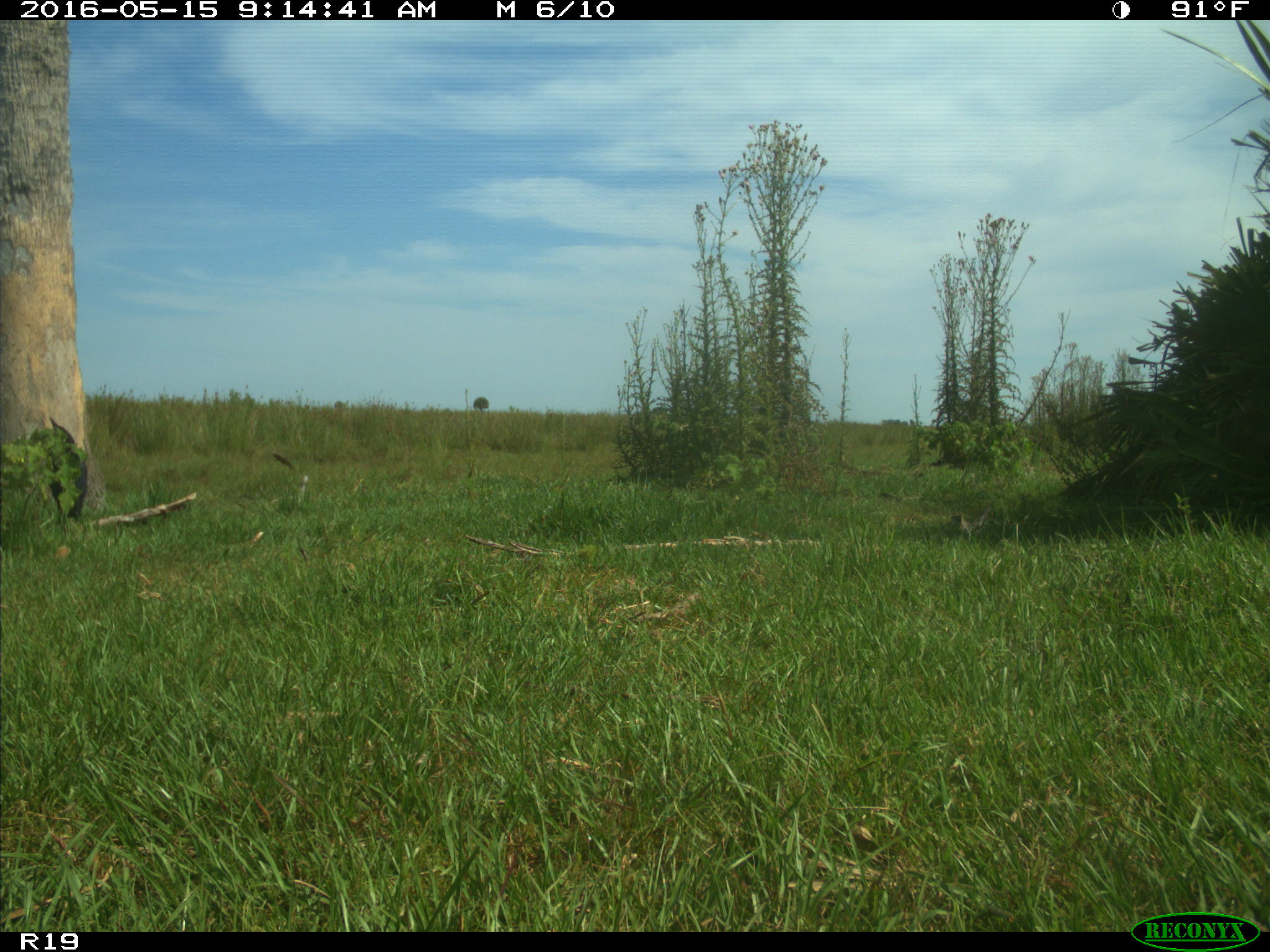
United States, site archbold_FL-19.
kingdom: Animalia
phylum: Chordata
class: Aves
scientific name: Aves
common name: birds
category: unidentified bird